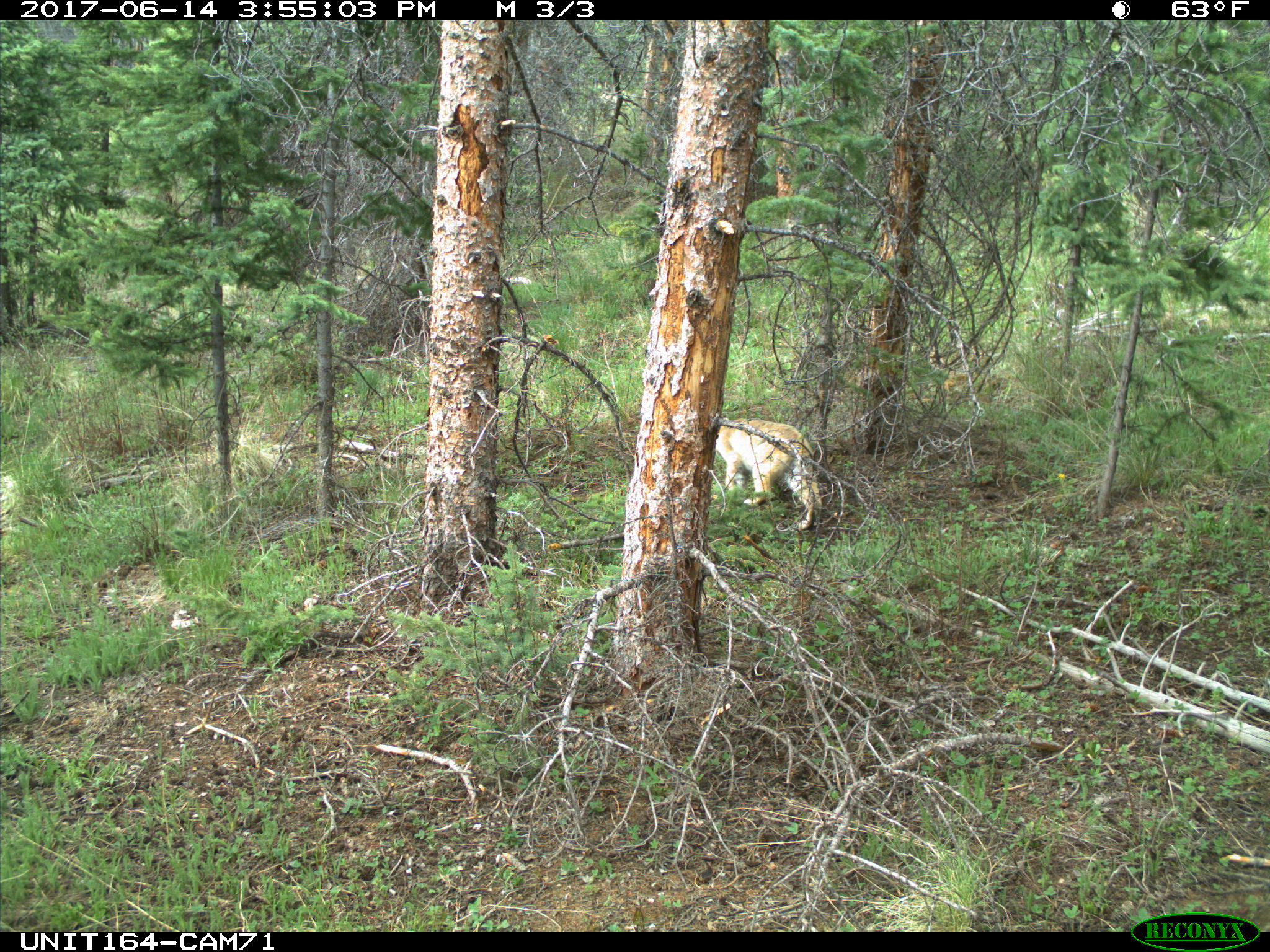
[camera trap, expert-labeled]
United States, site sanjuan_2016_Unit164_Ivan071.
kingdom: Animalia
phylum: Chordata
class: Mammalia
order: Carnivora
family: Felidae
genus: Lynx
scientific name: Lynx rufus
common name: bobcat